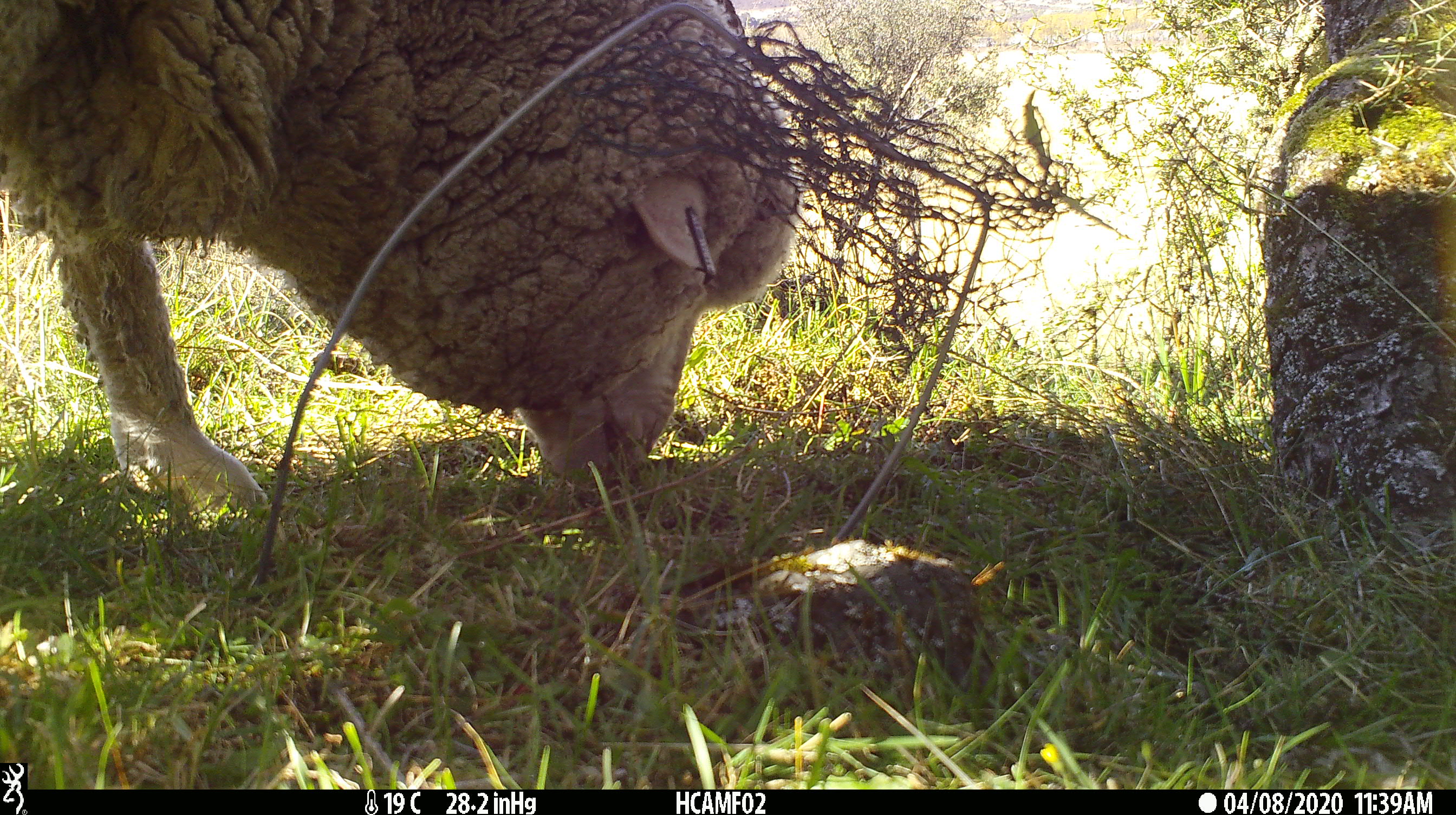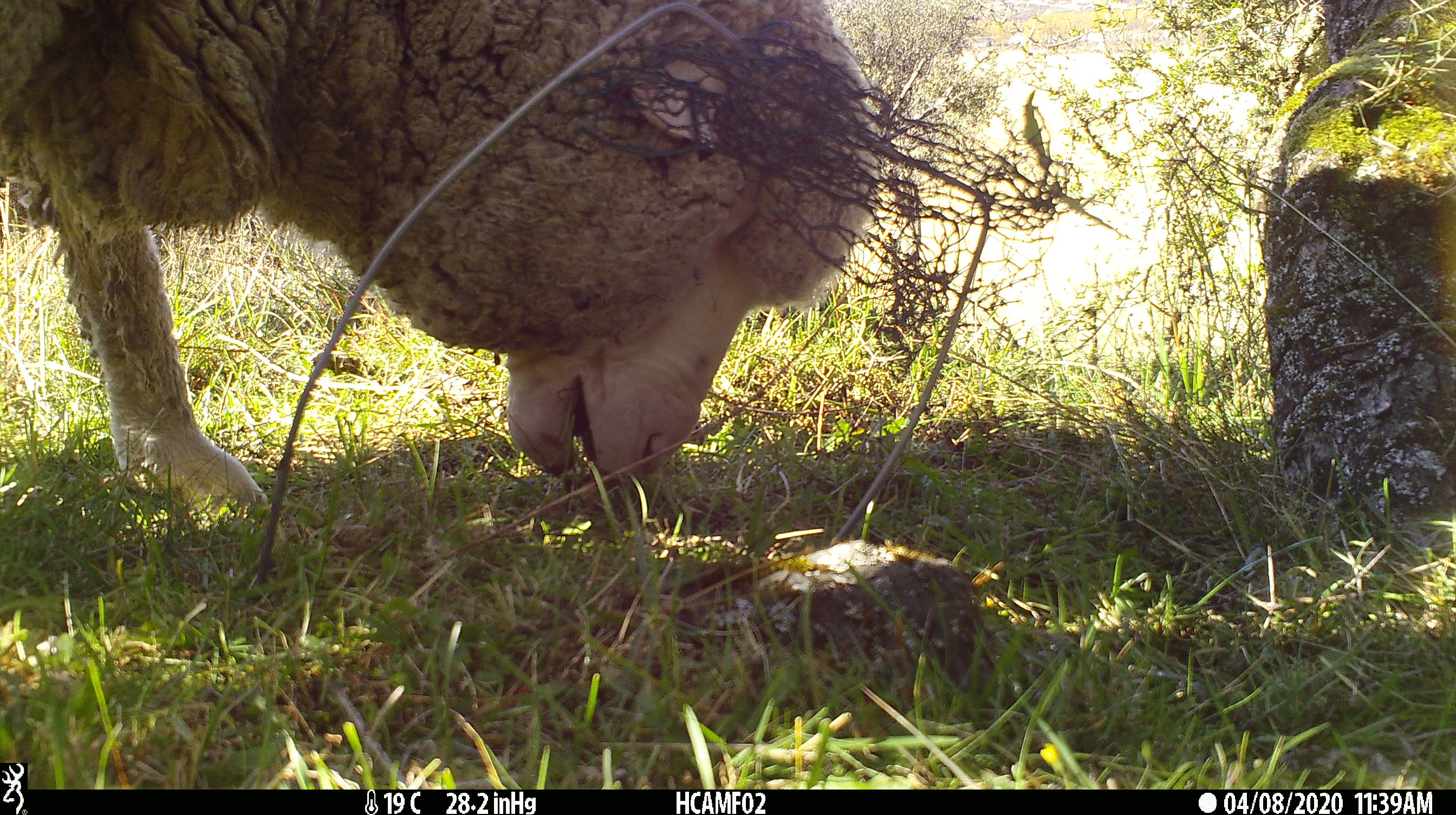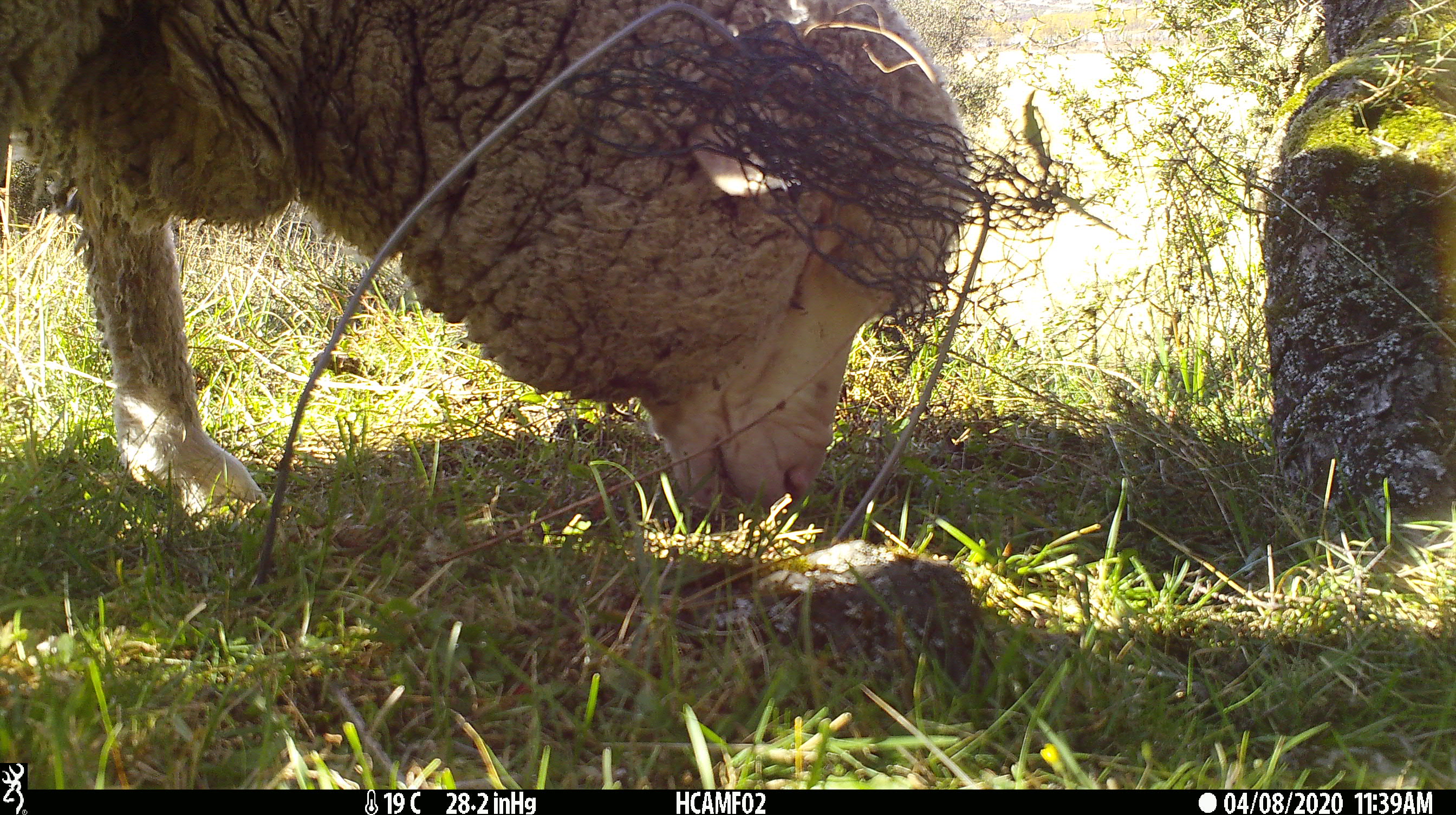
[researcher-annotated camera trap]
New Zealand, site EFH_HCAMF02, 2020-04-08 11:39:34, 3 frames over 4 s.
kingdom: Animalia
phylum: Chordata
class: Mammalia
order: Artiodactyla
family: Bovidae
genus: Ovis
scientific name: Ovis aries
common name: domestic sheep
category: sheep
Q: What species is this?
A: Sheep (domestic sheep) (Ovis aries).